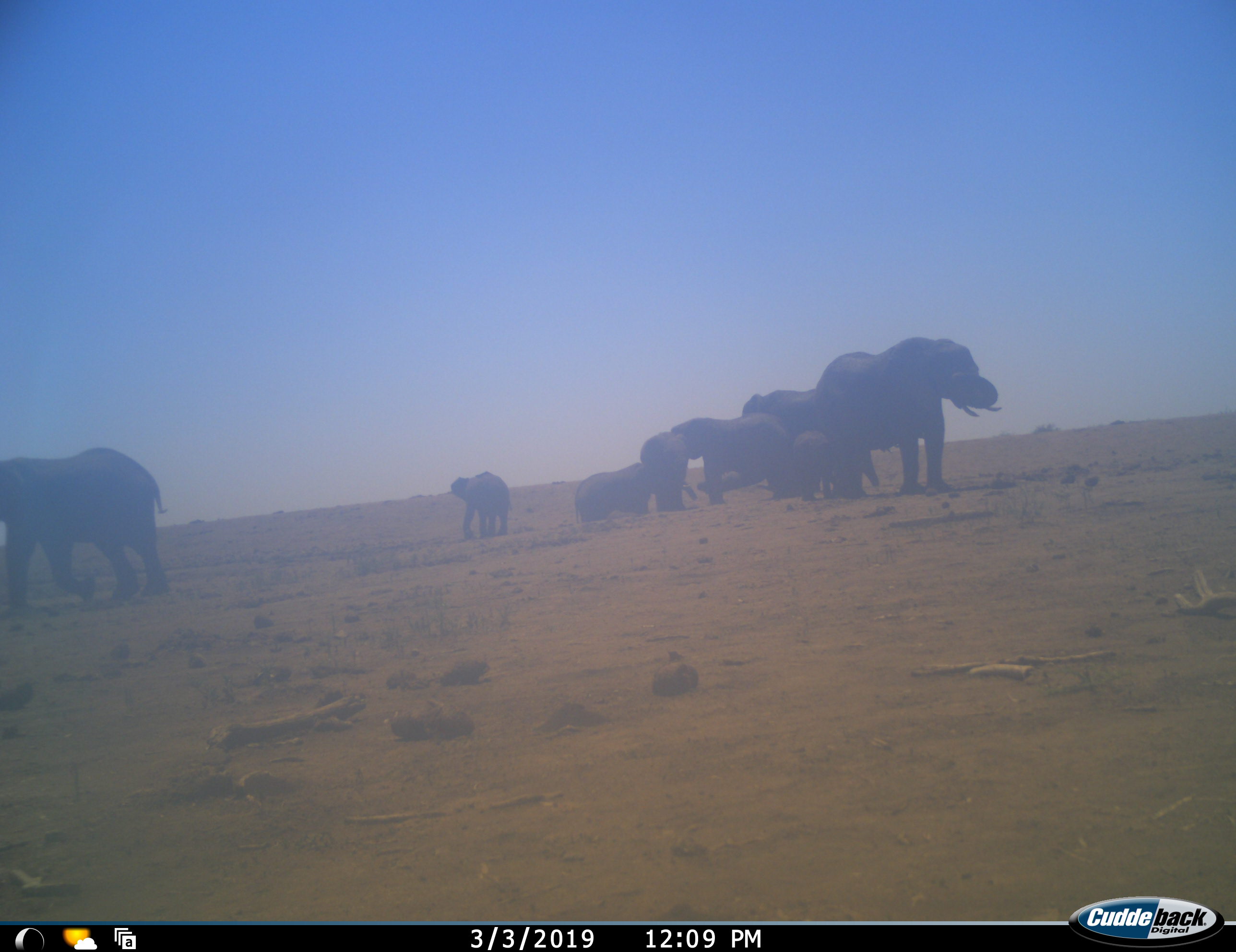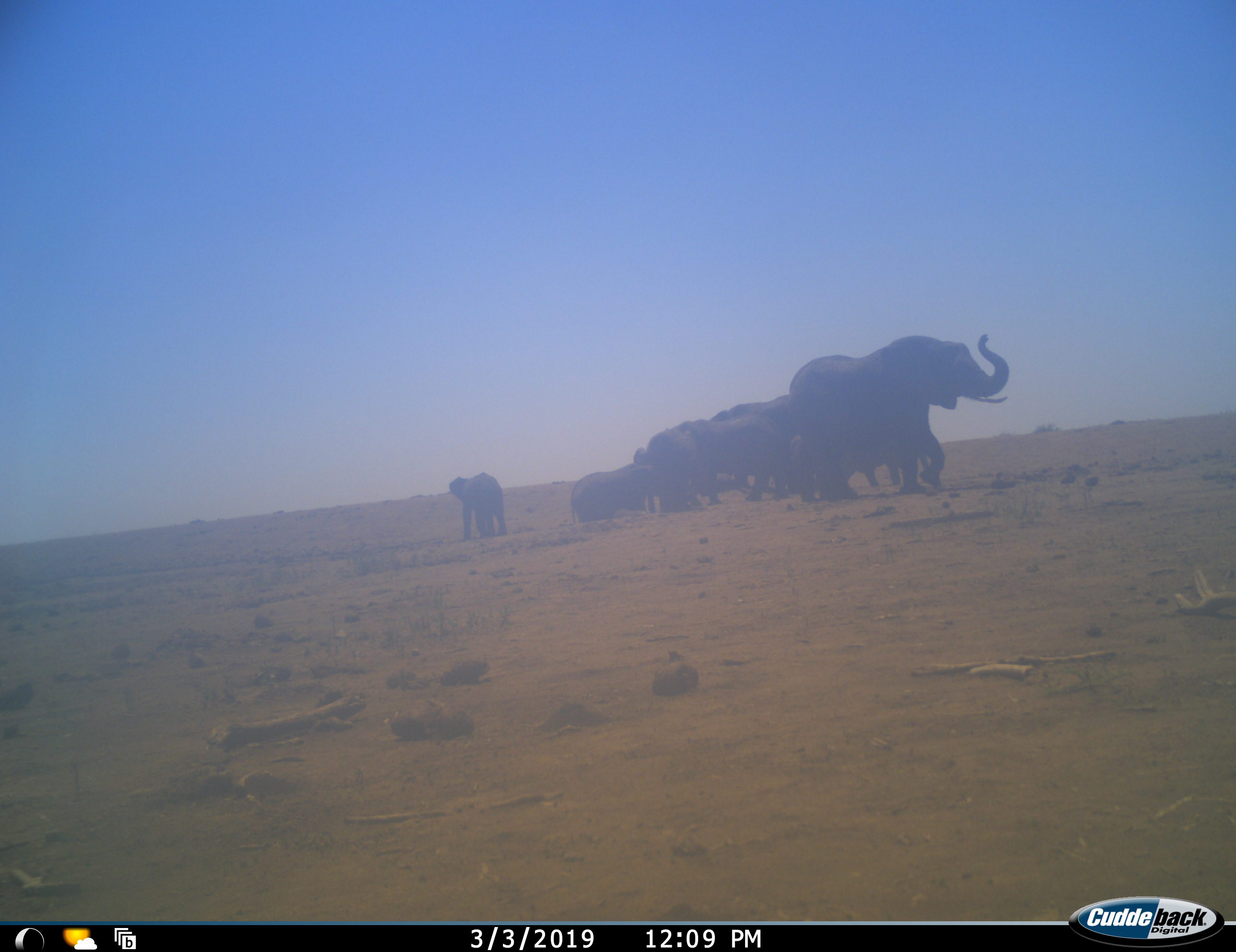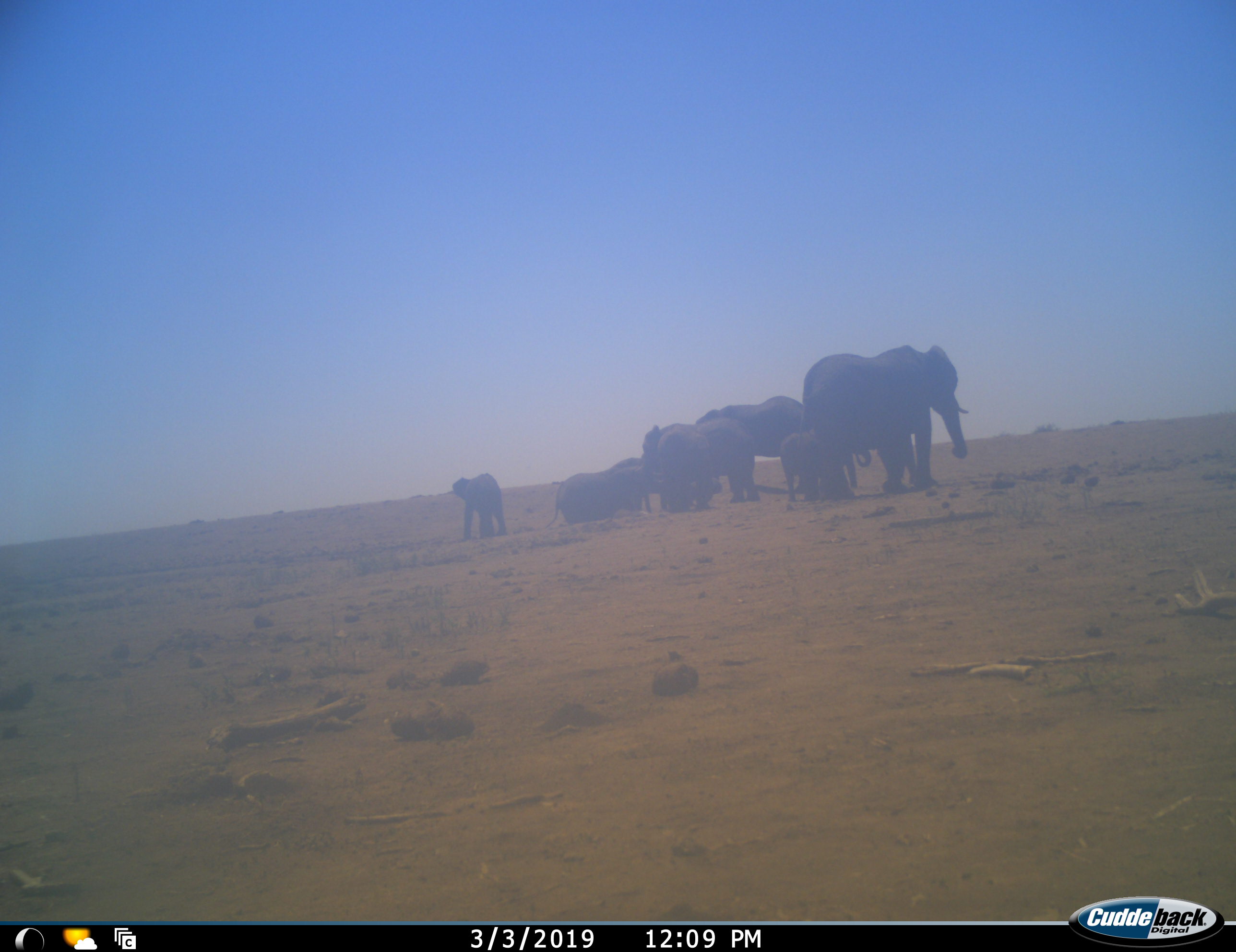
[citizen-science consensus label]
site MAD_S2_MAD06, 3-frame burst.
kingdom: Animalia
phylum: Chordata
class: Mammalia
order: Proboscidea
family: Elephantidae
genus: Loxodonta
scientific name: Loxodonta africana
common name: african bush elephant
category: elephant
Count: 9.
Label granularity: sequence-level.